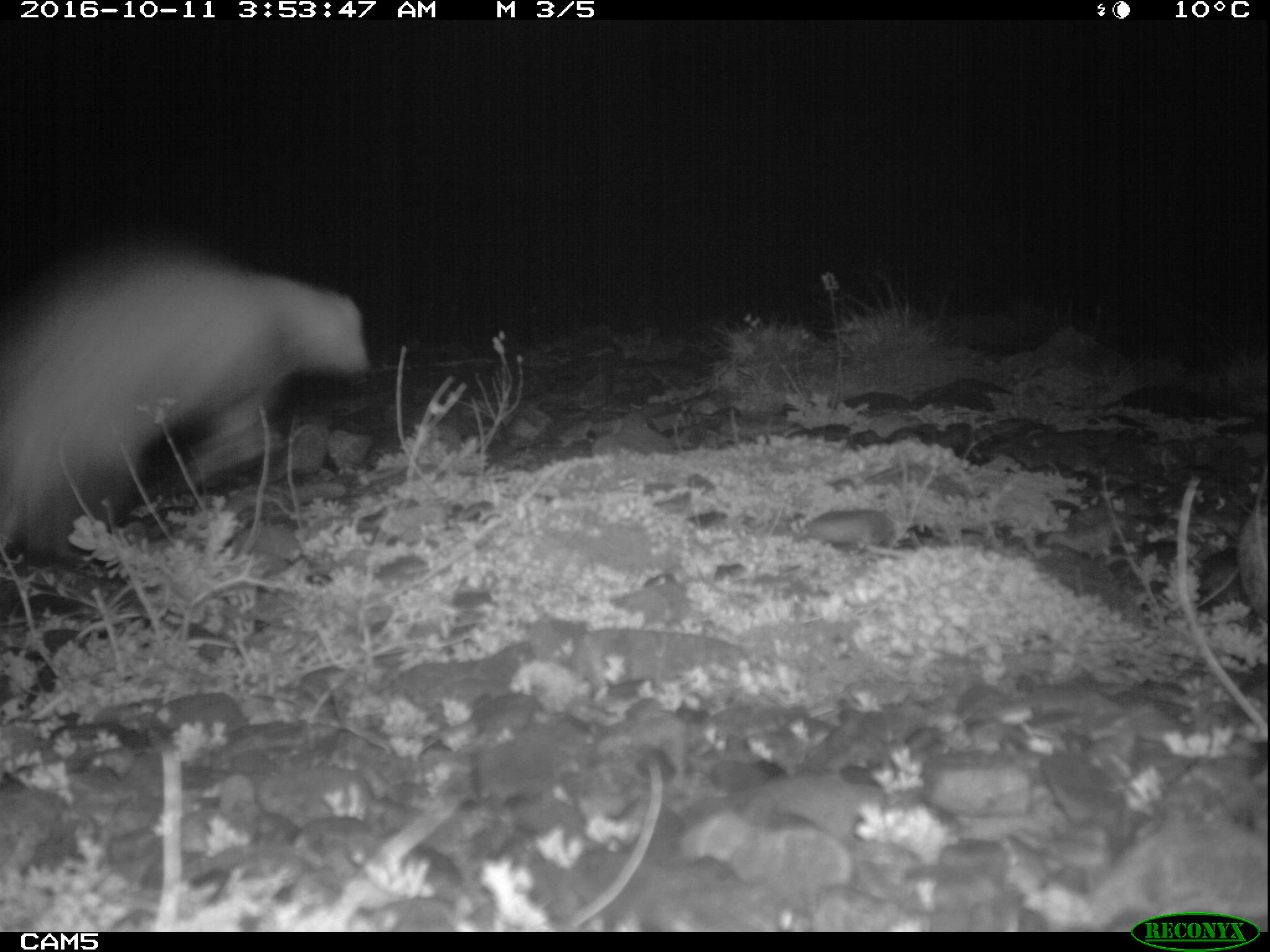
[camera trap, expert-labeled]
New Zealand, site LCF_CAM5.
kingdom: Animalia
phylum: Chordata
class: Mammalia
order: Carnivora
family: Mustelidae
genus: Mustela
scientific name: Mustela furo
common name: ferret